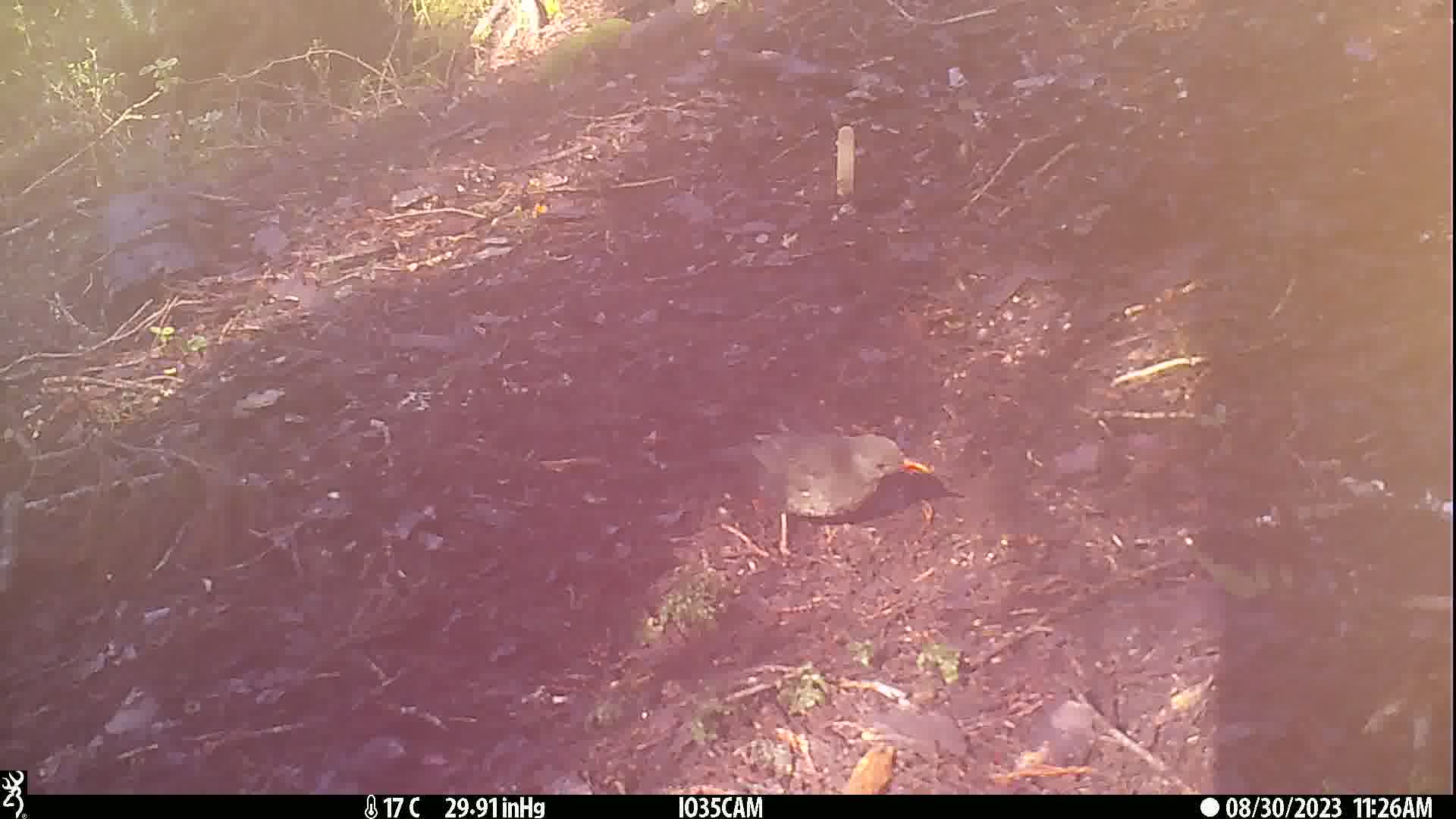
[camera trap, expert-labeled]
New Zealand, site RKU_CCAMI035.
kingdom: Animalia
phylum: Chordata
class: Aves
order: Passeriformes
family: Turdidae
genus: Turdus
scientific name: Turdus merula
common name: eurasian blackbird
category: blackbird